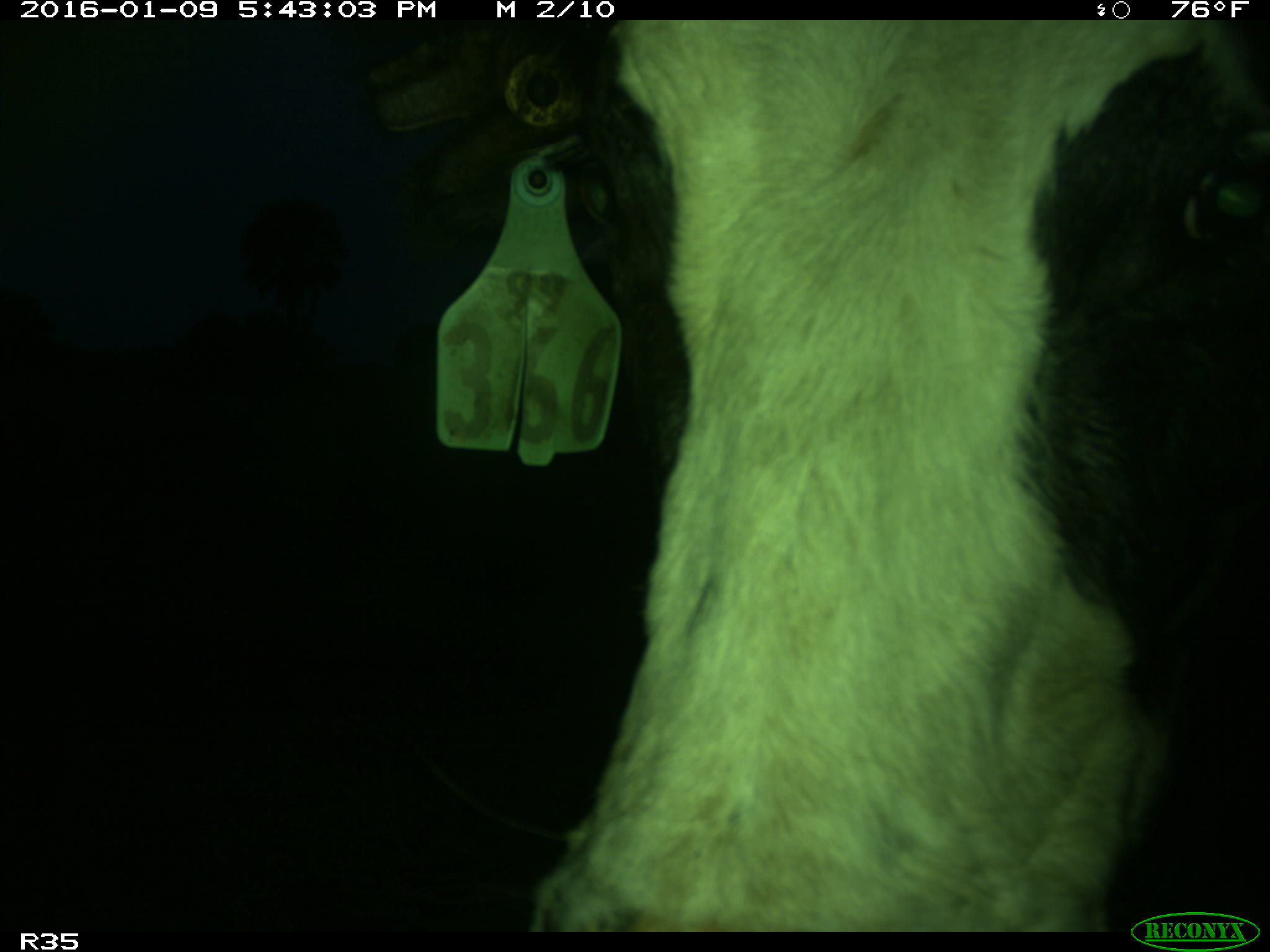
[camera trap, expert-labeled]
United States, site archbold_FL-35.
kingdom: Animalia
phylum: Chordata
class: Mammalia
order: Artiodactyla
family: Bovidae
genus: Bos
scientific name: Bos taurus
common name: domestic cow